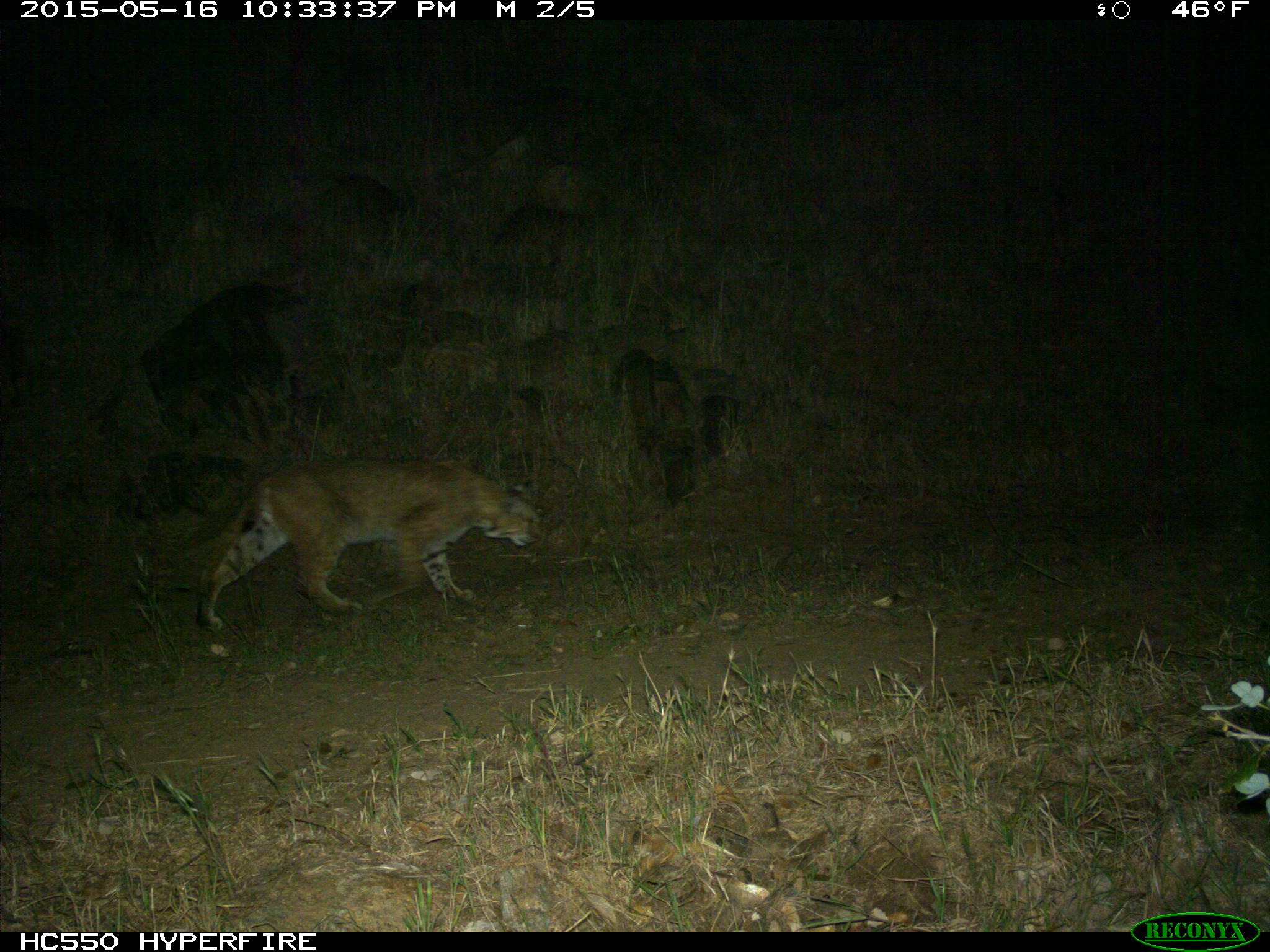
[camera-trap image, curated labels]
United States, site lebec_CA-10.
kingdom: Animalia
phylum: Chordata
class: Mammalia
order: Carnivora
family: Felidae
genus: Lynx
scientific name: Lynx rufus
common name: bobcat